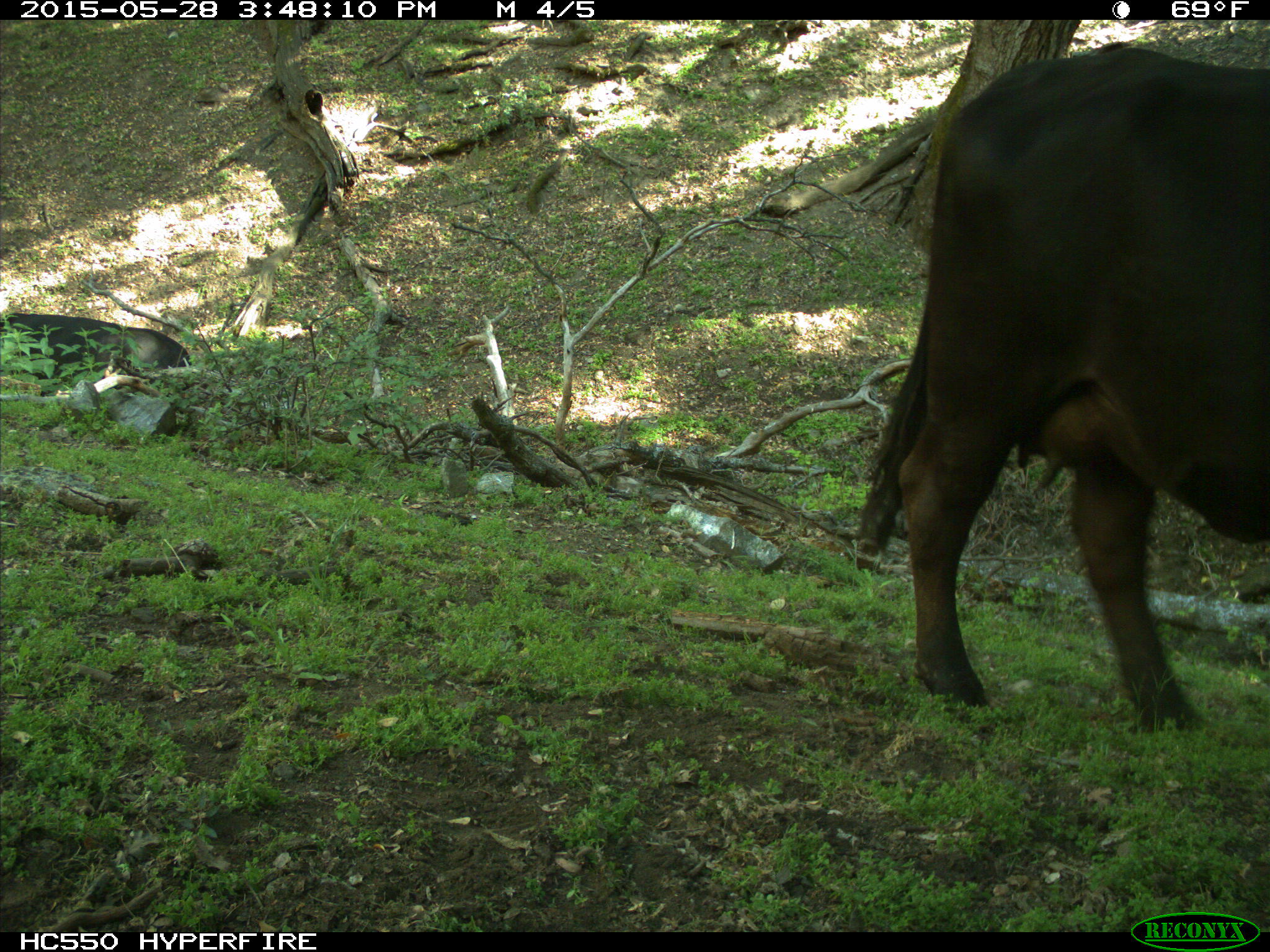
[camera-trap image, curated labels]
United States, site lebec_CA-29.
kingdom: Animalia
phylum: Chordata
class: Mammalia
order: Artiodactyla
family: Bovidae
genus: Bos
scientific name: Bos taurus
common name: domestic cow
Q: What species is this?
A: Bos taurus (domestic cow).